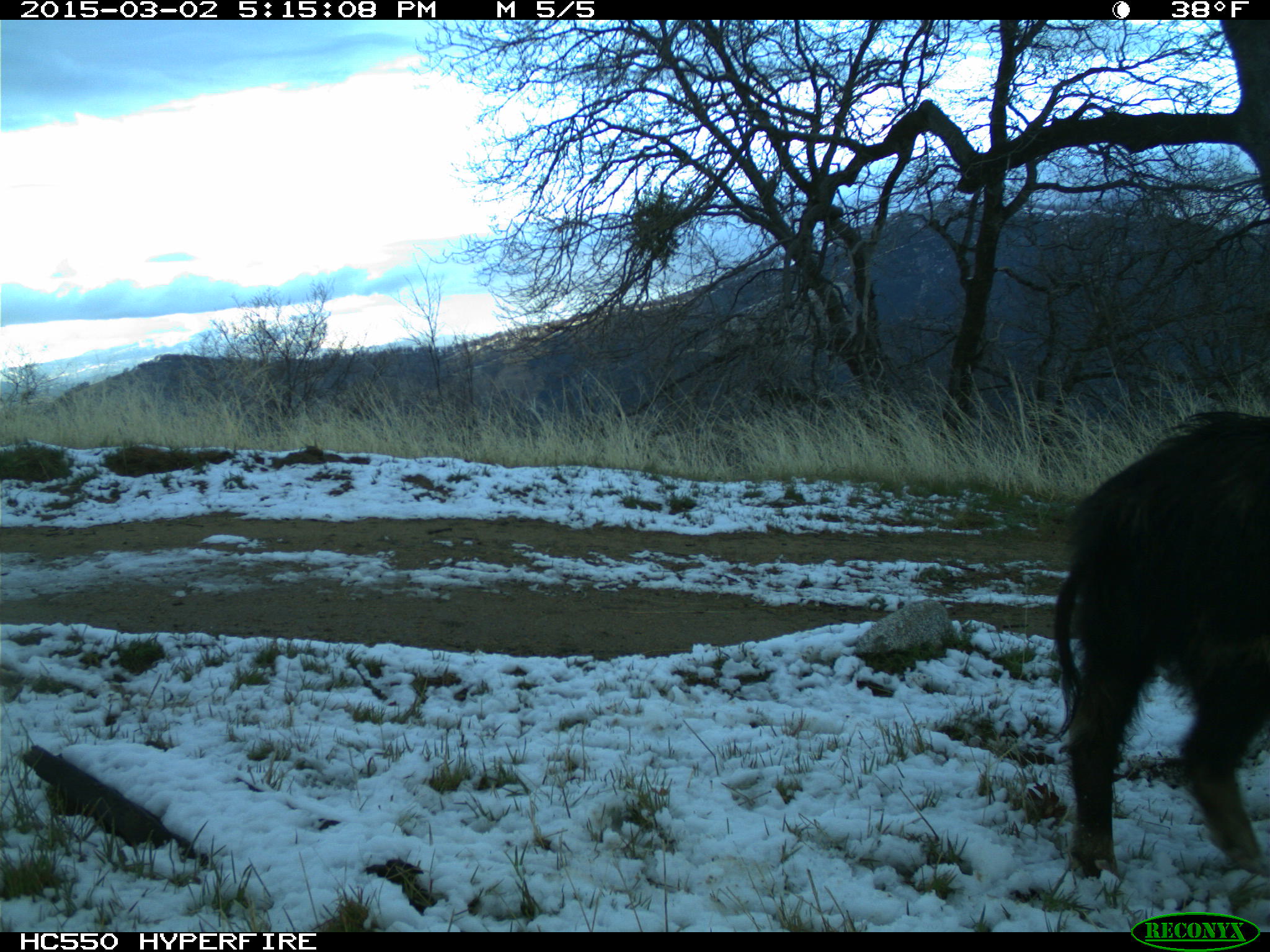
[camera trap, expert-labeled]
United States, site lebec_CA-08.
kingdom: Animalia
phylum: Chordata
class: Mammalia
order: Artiodactyla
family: Suidae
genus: Sus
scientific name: Sus scrofa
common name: wild boar